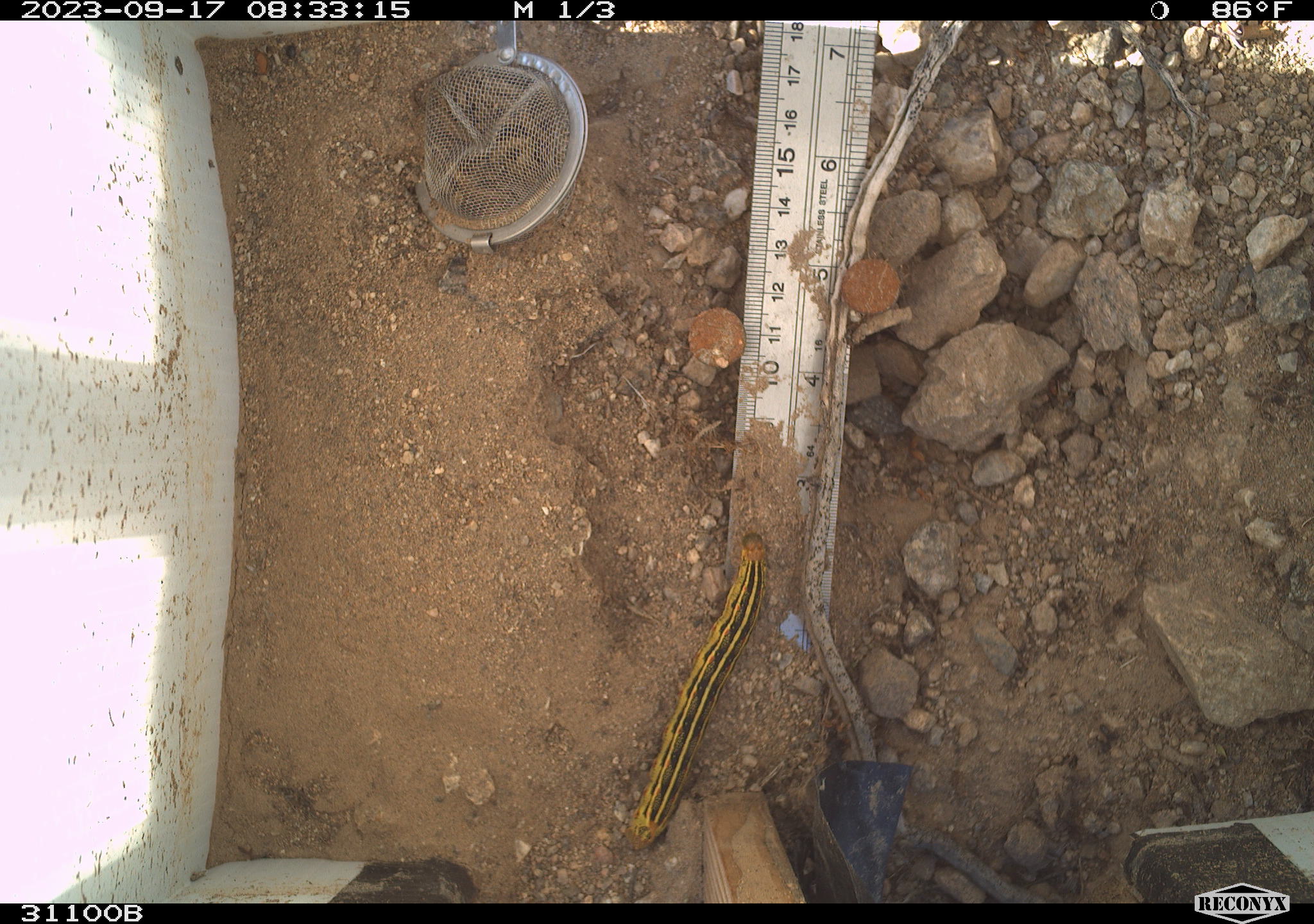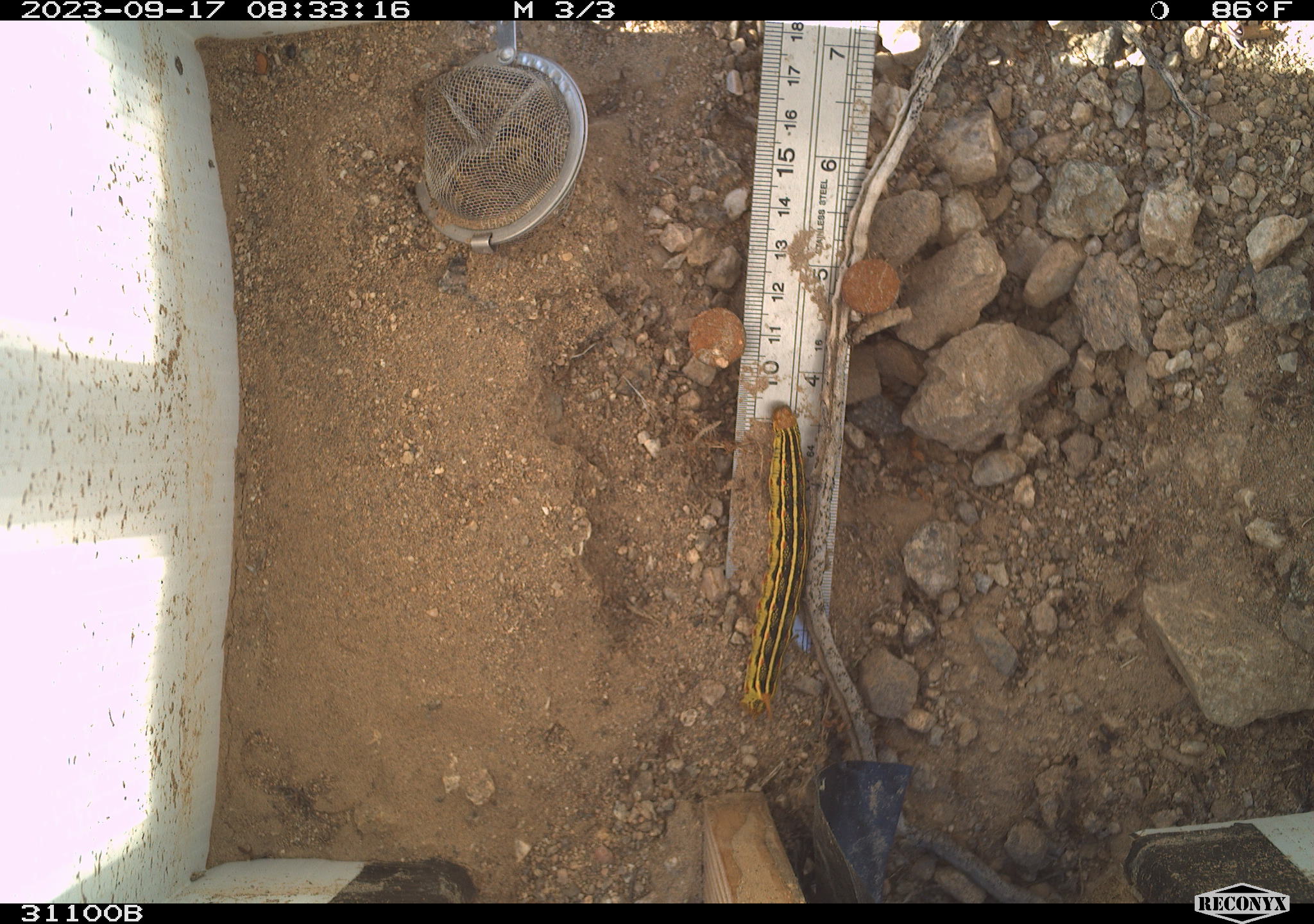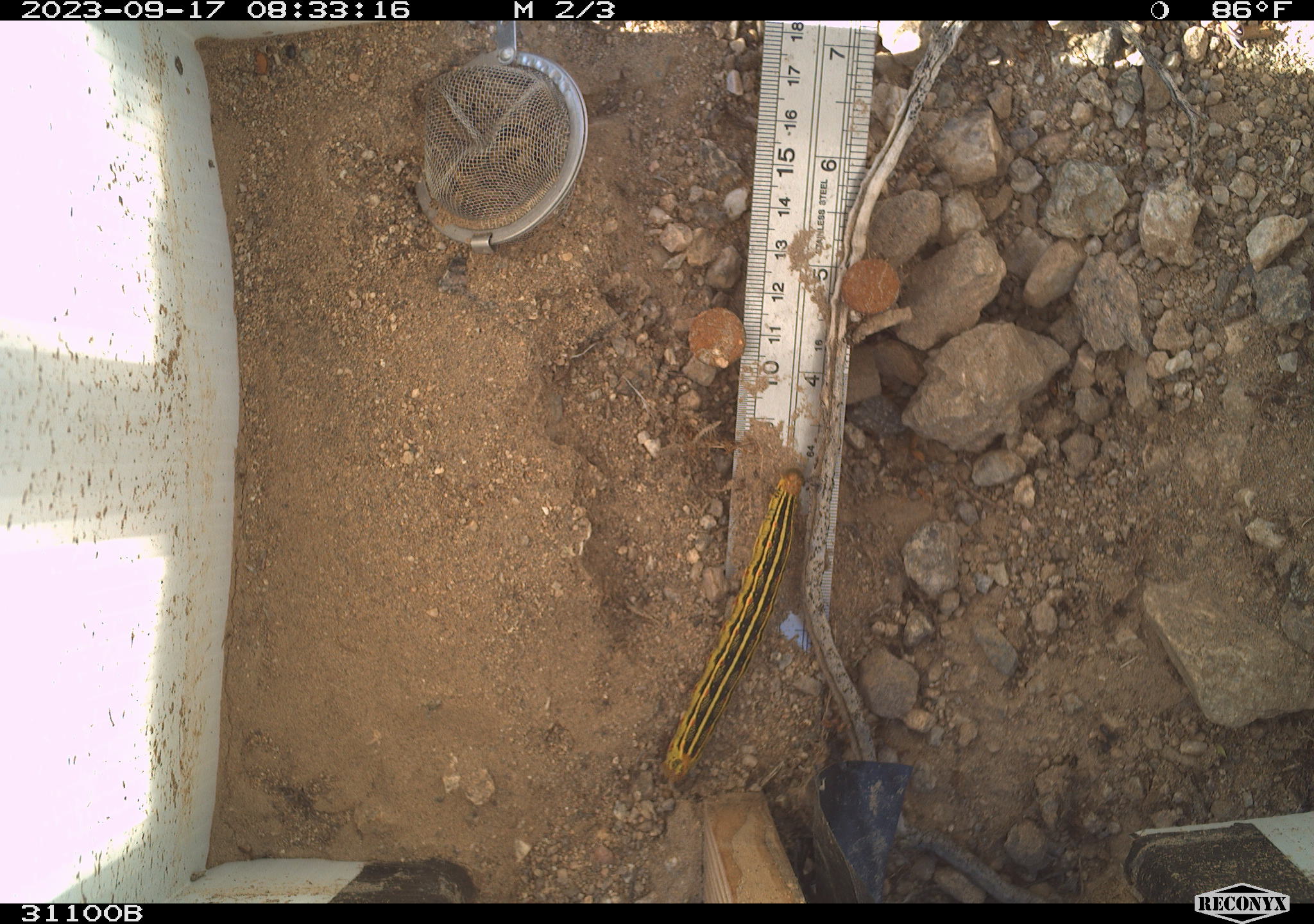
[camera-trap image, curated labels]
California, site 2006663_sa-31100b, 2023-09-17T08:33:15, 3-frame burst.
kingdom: Animalia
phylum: Arthropoda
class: Insecta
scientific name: Insecta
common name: insect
Insect (Insecta).